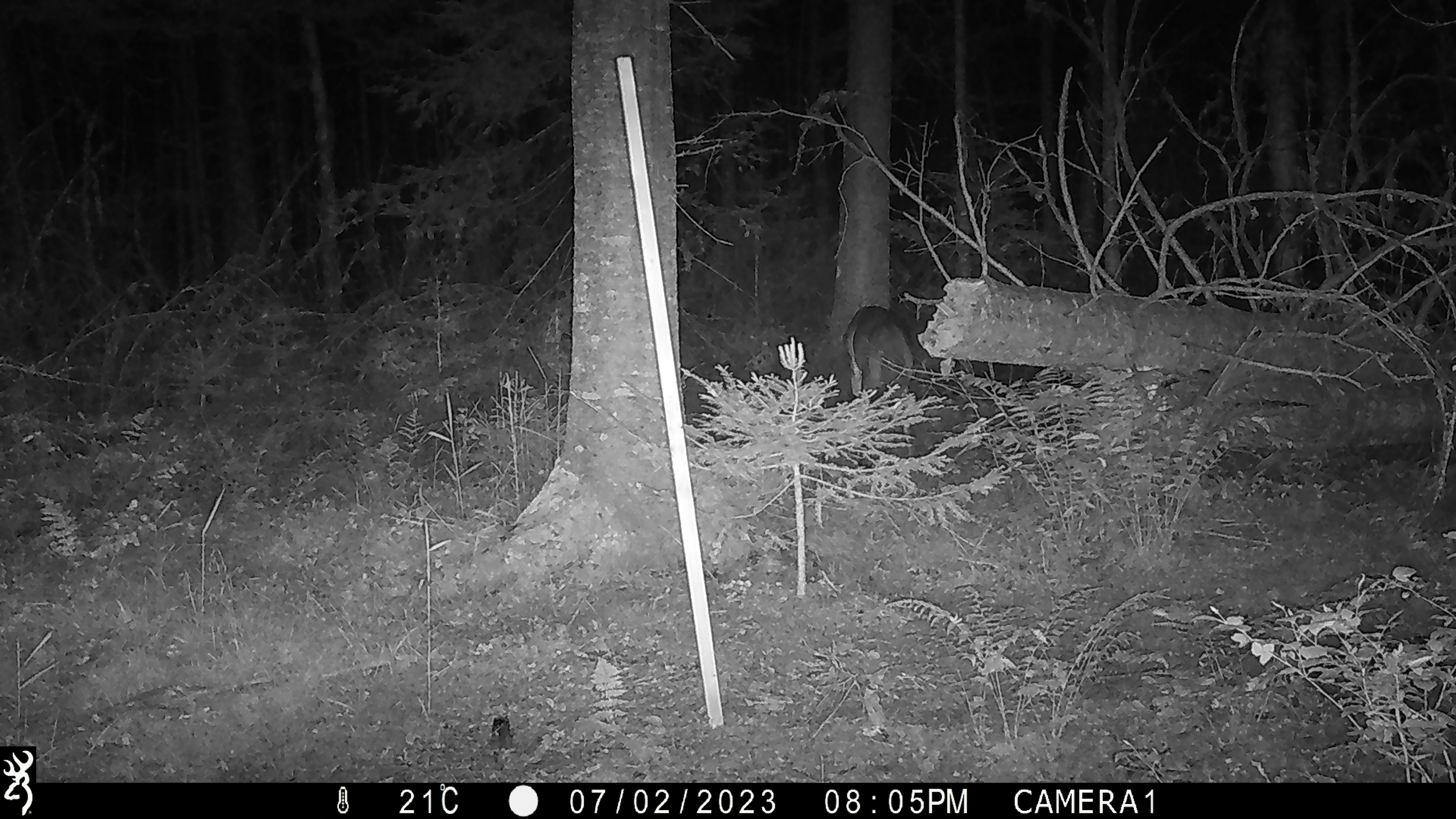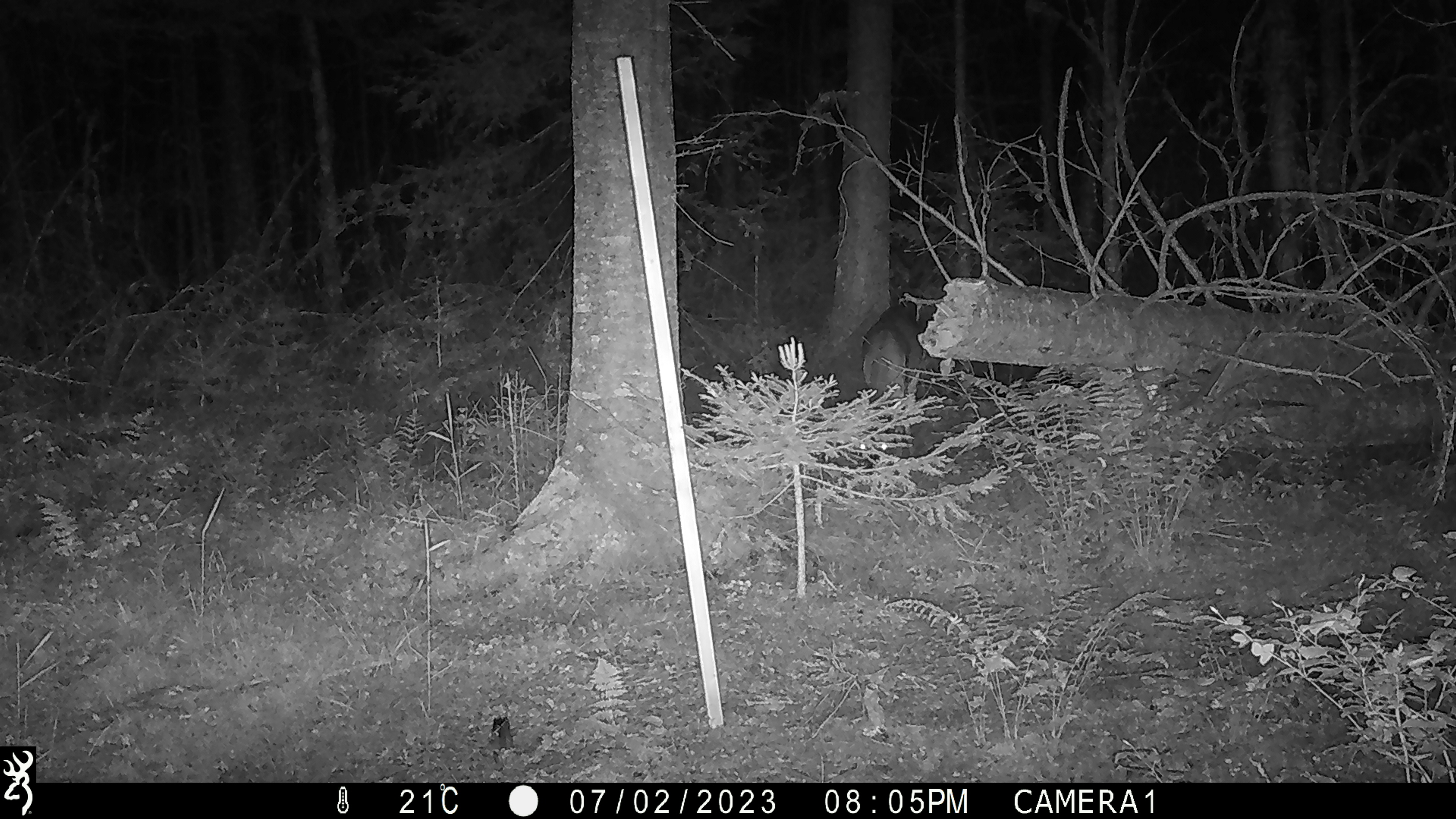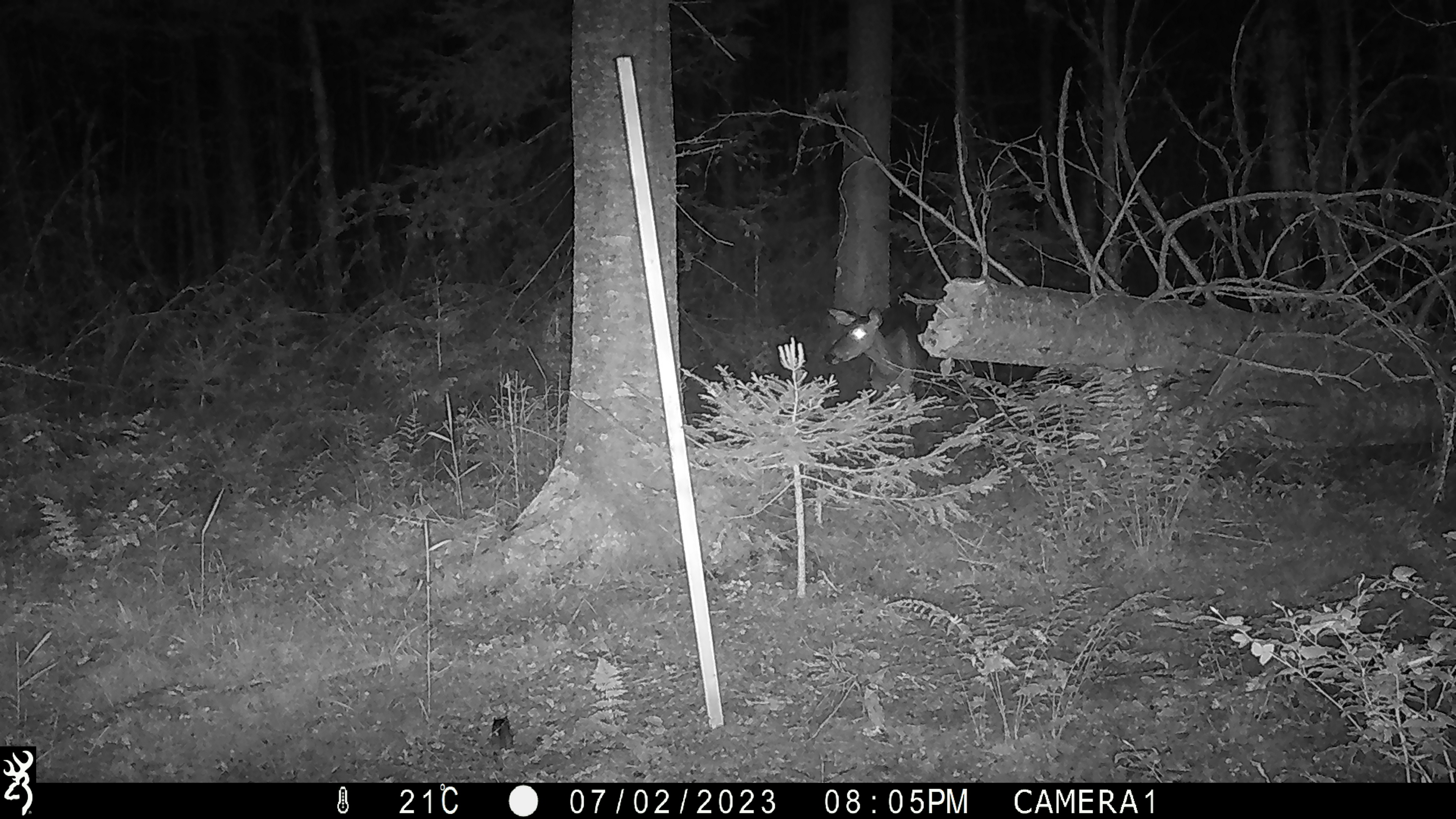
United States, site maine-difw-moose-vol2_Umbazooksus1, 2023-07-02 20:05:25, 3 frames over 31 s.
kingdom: Animalia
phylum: Chordata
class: Mammalia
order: Artiodactyla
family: Cervidae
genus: Odocoileus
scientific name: Odocoileus virginianus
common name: white-tailed deer